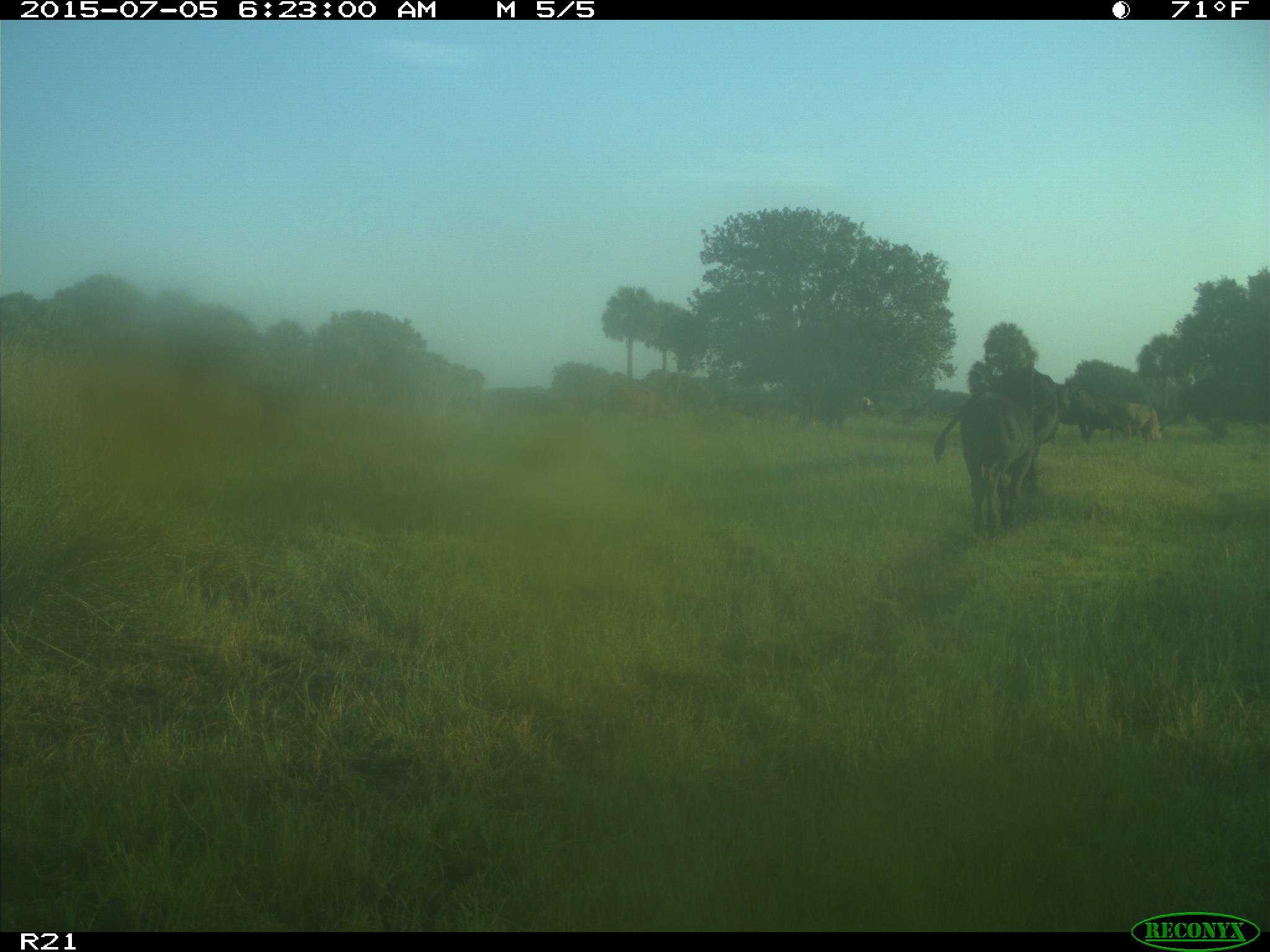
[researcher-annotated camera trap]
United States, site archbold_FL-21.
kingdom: Animalia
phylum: Chordata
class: Mammalia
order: Artiodactyla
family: Bovidae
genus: Bos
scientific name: Bos taurus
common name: domestic cow